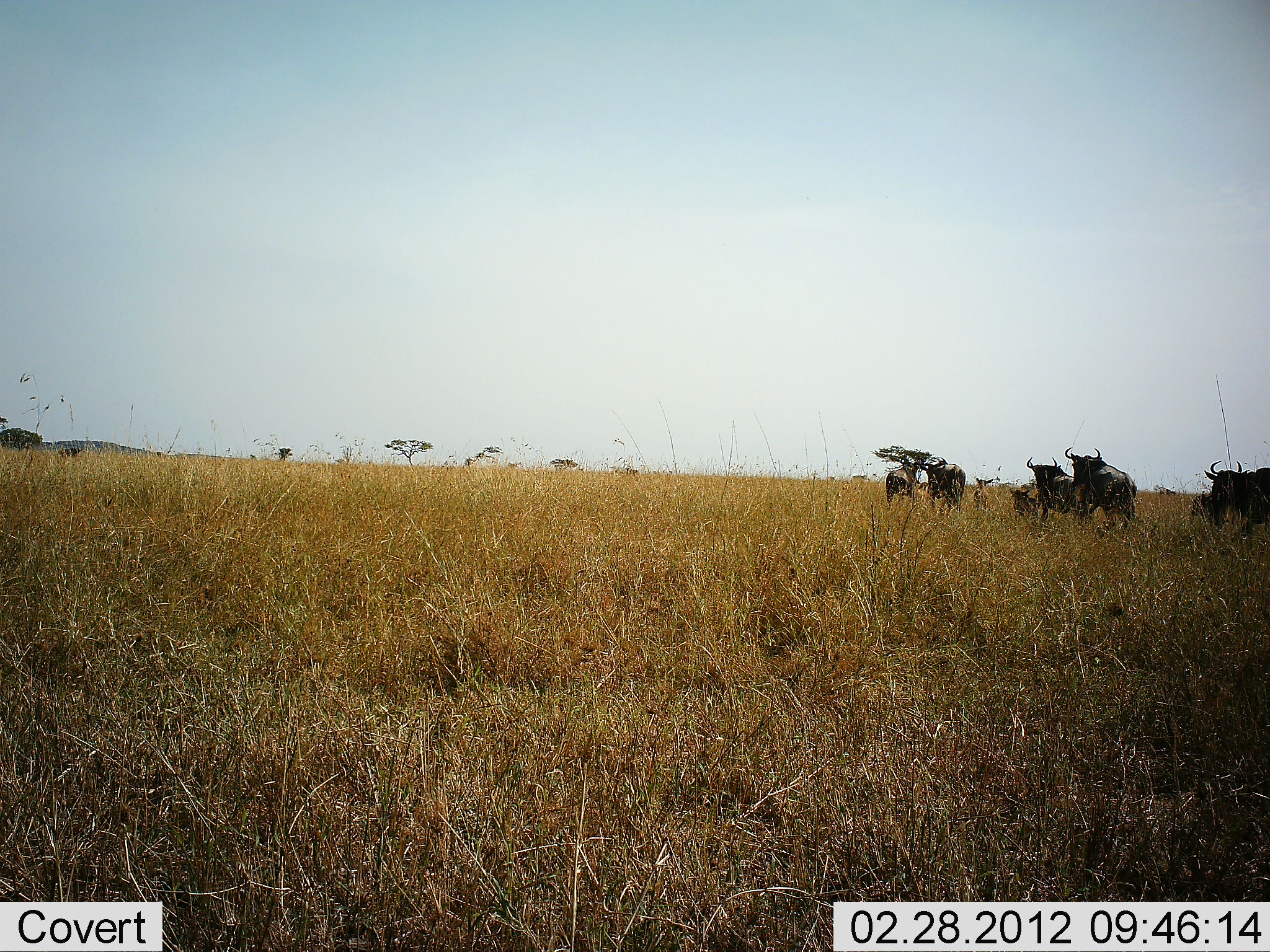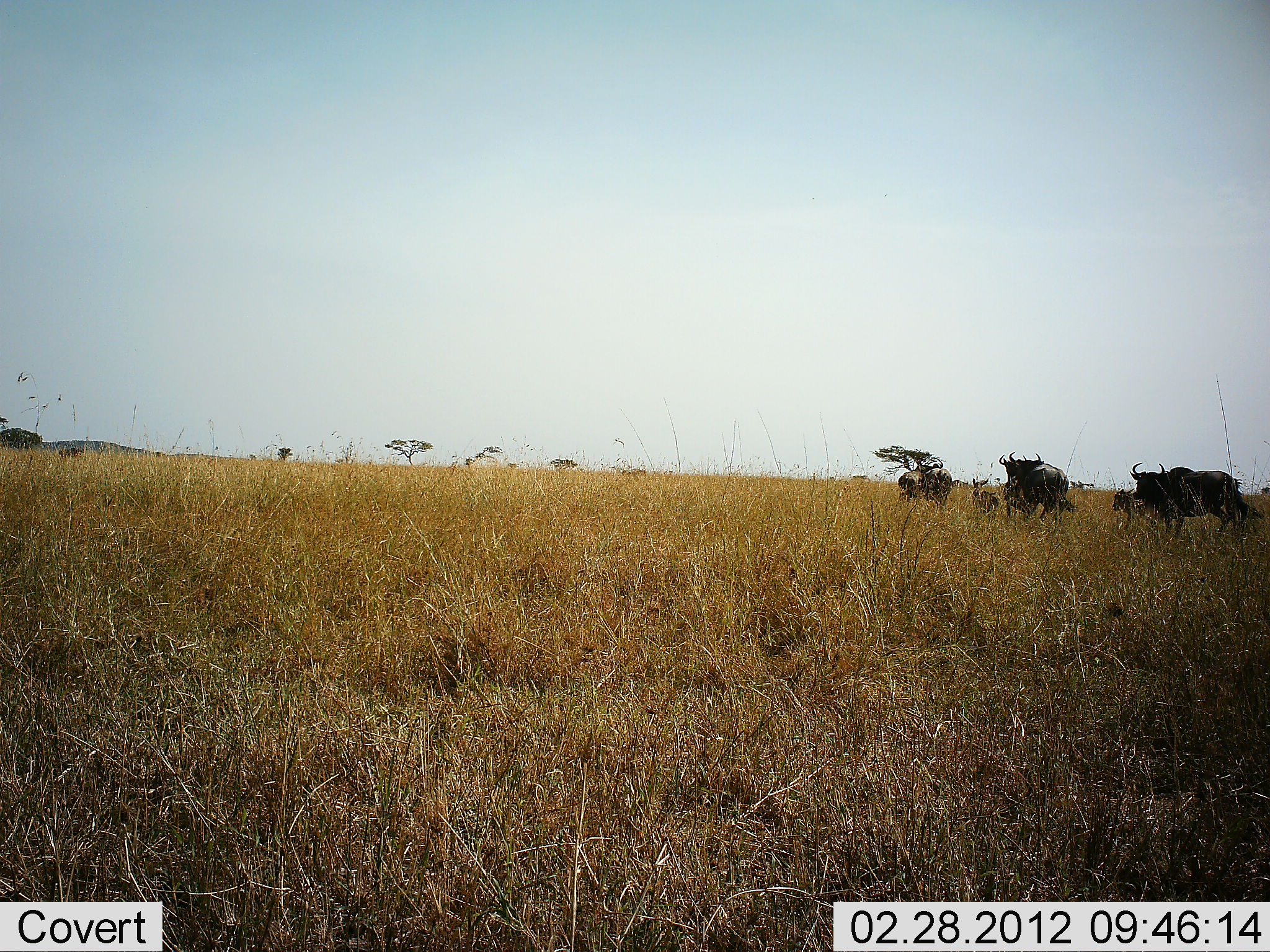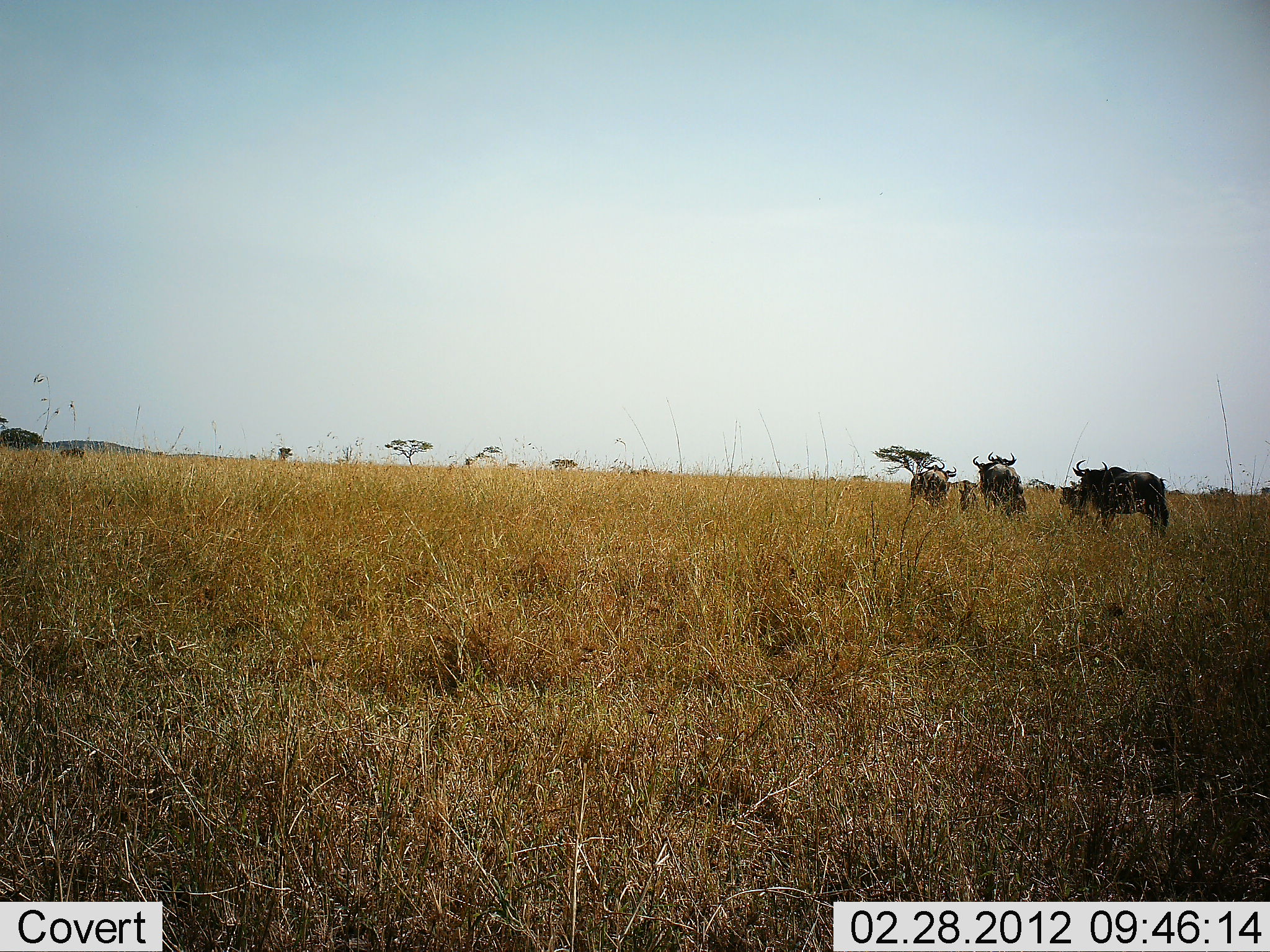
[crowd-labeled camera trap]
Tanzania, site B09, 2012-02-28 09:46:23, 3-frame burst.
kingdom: Animalia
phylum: Chordata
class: Mammalia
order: Artiodactyla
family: Bovidae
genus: Connochaetes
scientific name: Connochaetes taurinus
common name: blue wildebeest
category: wildebeest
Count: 7.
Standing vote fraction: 4%.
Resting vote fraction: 0%.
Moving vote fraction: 100%.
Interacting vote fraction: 0%.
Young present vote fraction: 65%.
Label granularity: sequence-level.